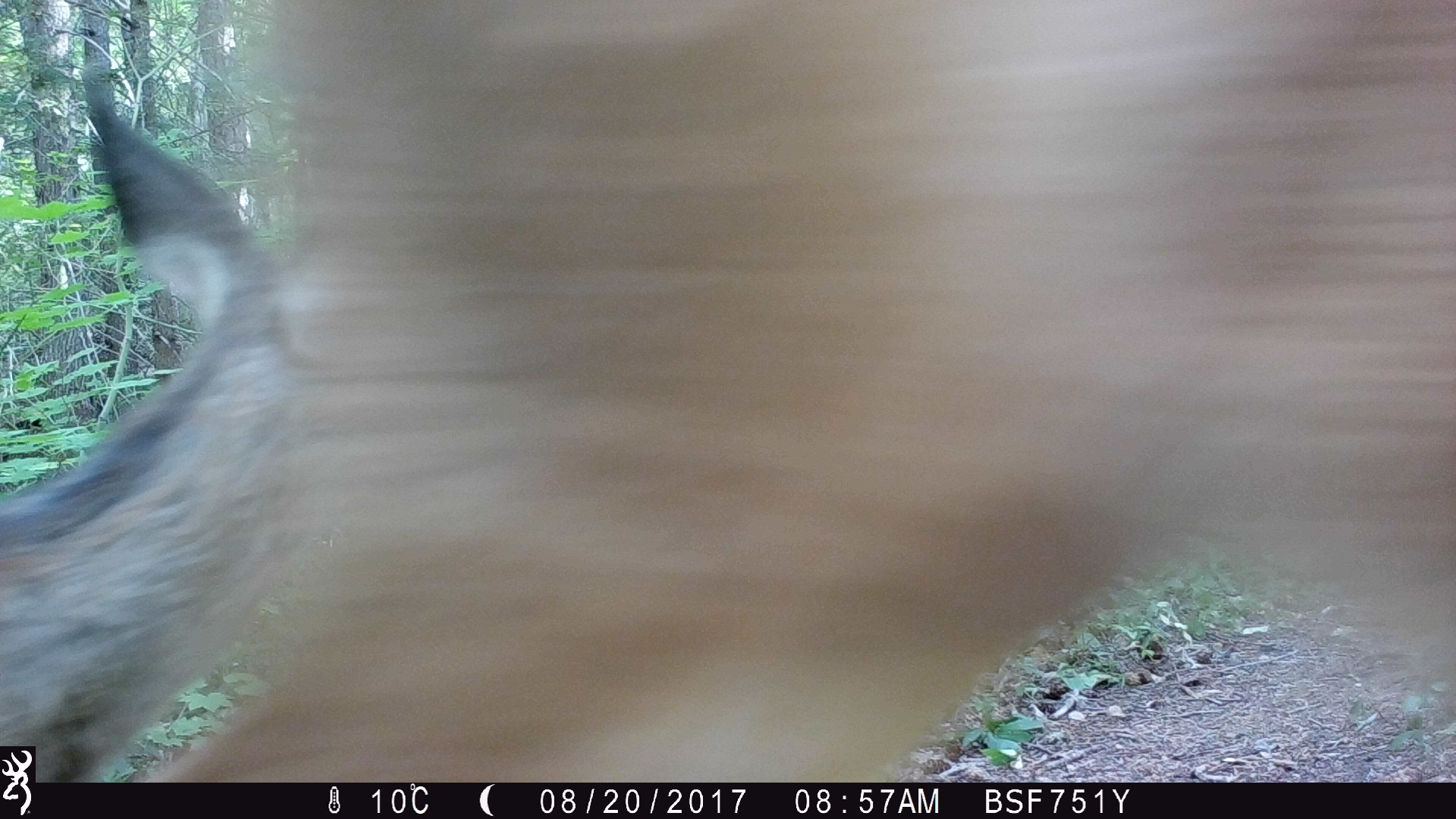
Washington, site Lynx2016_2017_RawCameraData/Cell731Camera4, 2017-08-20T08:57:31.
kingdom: Animalia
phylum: Chordata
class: Mammalia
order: Artiodactyla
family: Cervidae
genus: Odocoileus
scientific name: Odocoileus hemionus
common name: mule deer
Odocoileus hemionus (mule deer). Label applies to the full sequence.